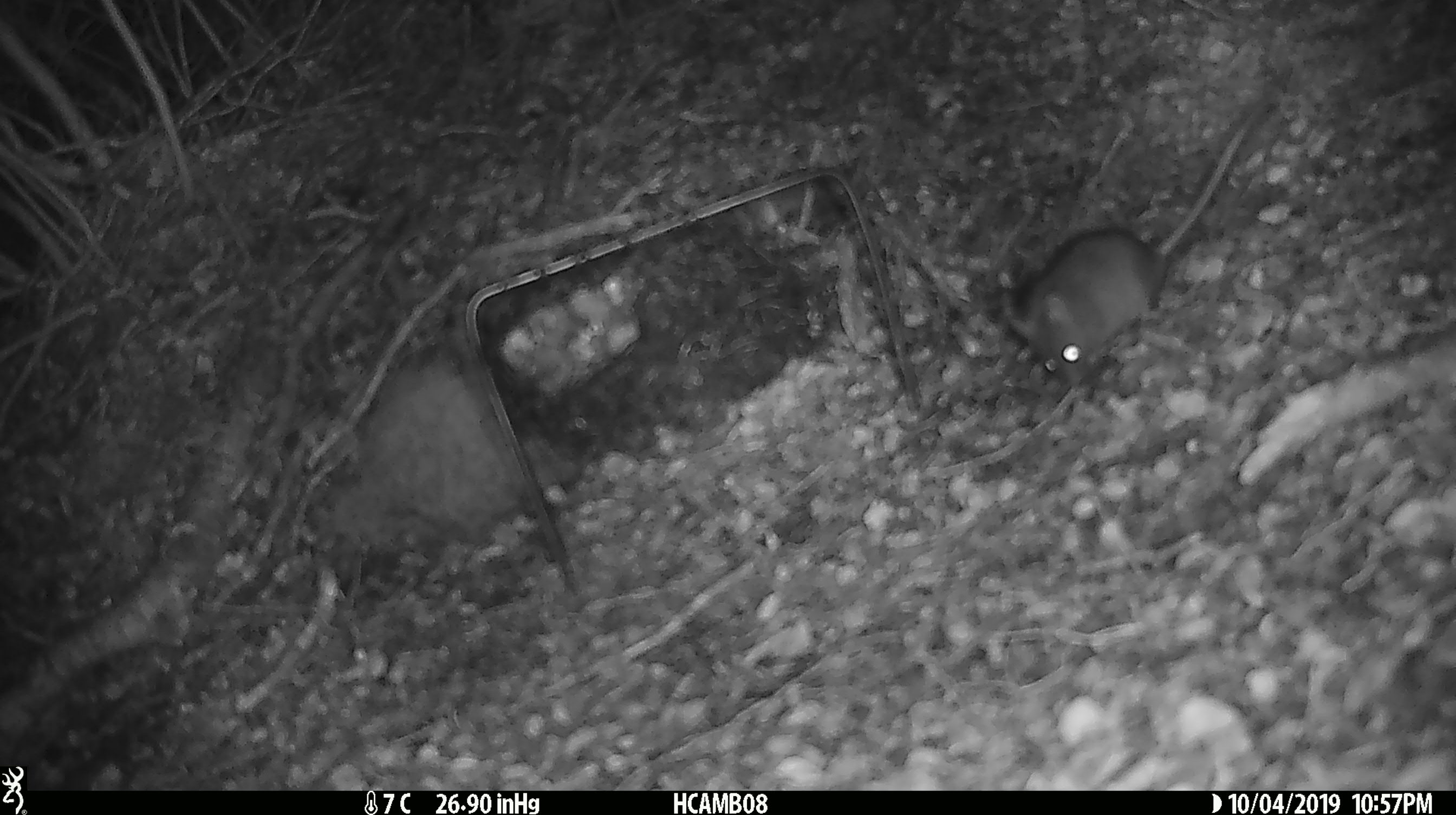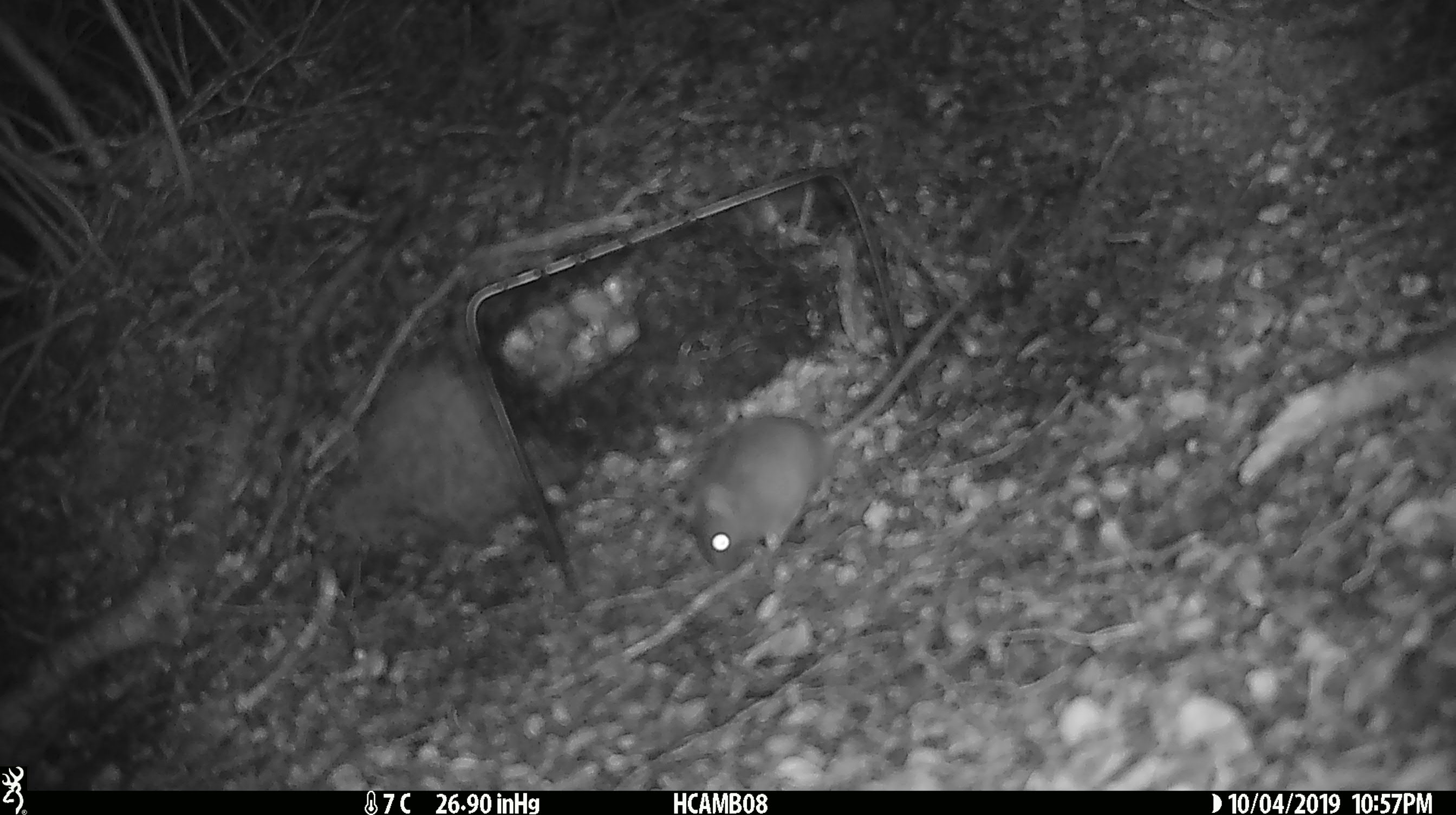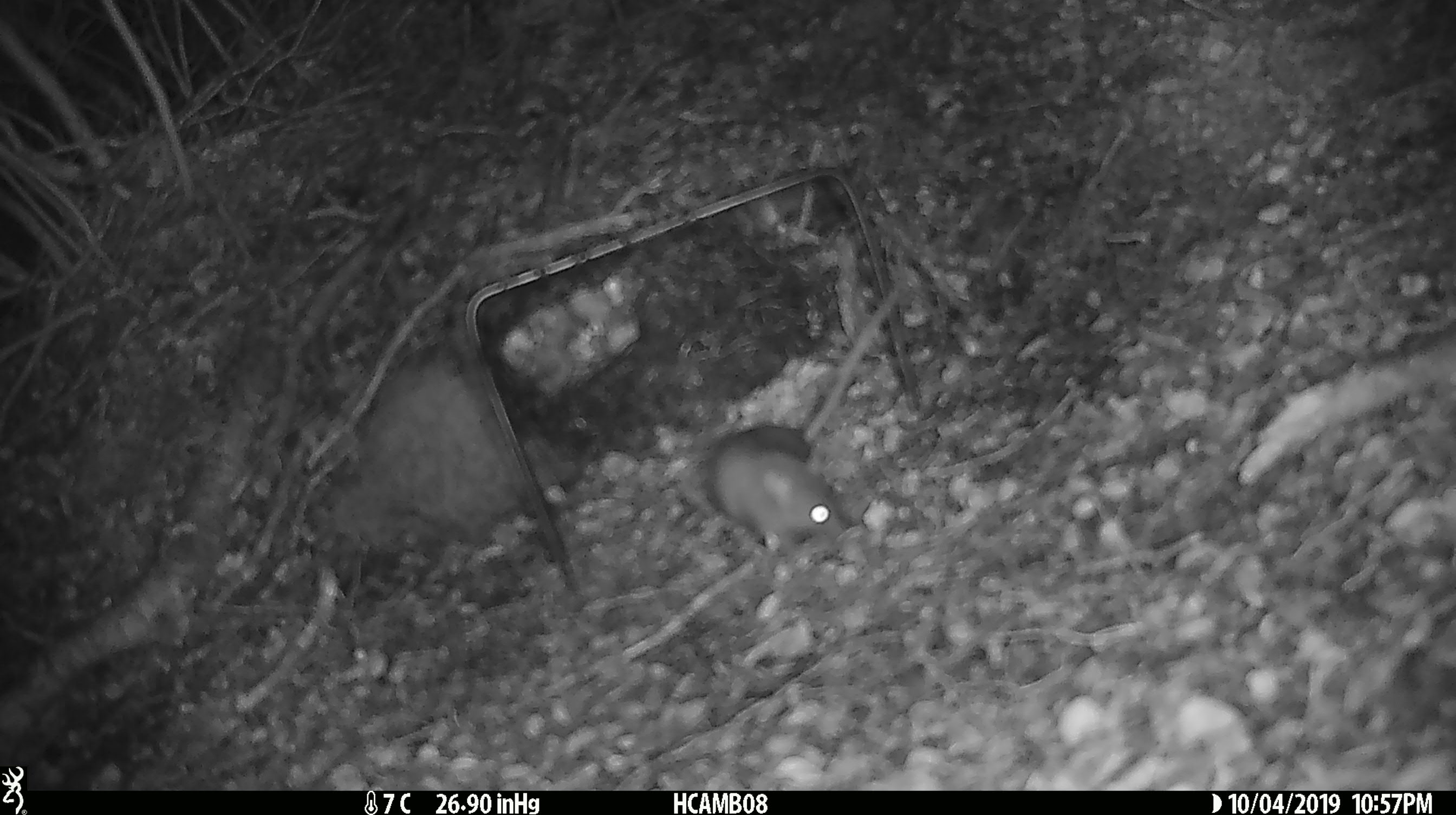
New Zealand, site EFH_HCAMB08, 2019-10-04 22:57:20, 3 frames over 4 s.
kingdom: Animalia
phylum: Chordata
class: Mammalia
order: Rodentia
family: Muridae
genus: Mus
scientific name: Mus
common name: mouse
Mouse (Mus).